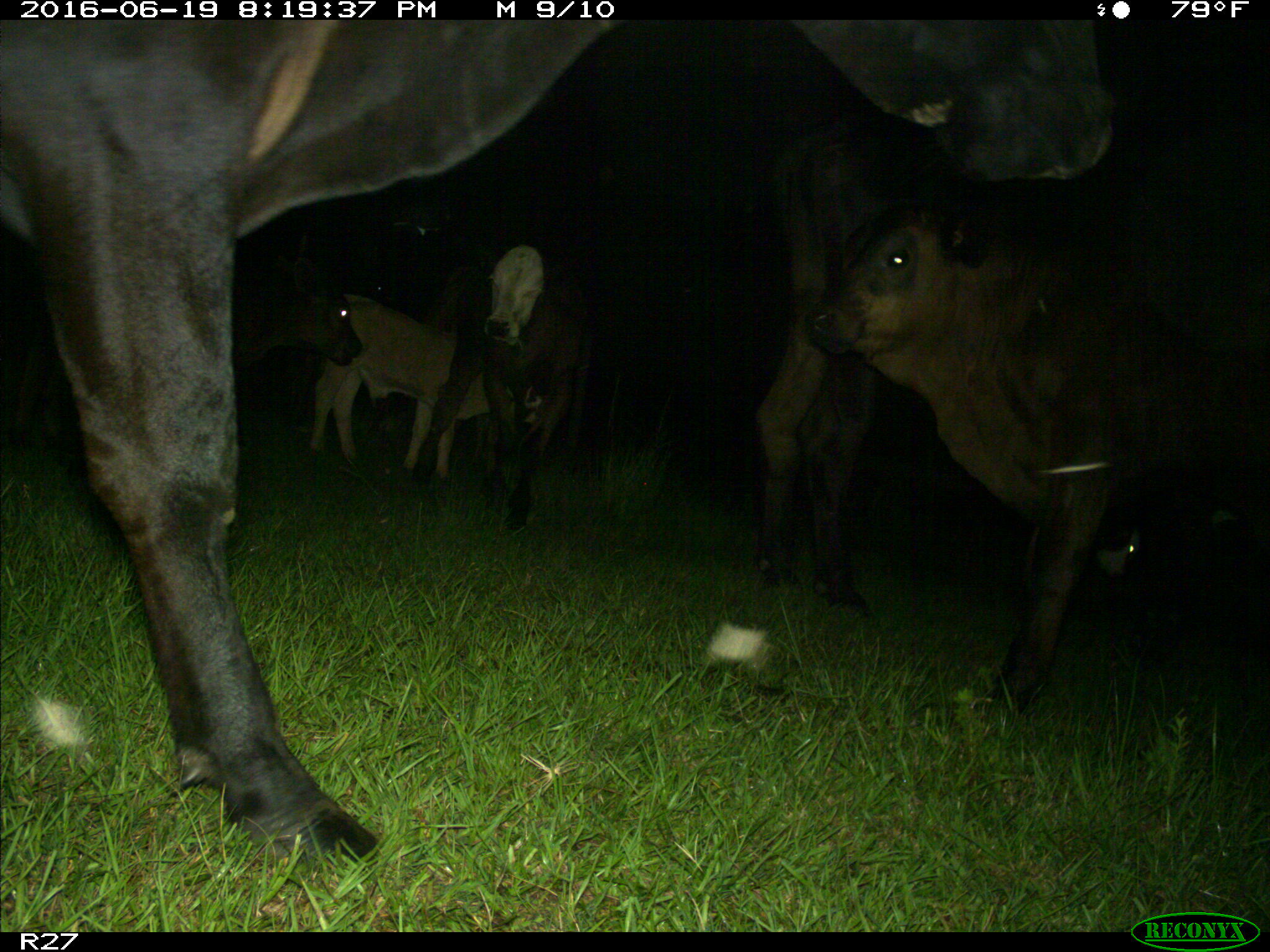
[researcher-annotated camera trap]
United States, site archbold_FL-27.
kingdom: Animalia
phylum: Chordata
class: Mammalia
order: Artiodactyla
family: Bovidae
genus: Bos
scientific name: Bos taurus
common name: domestic cow